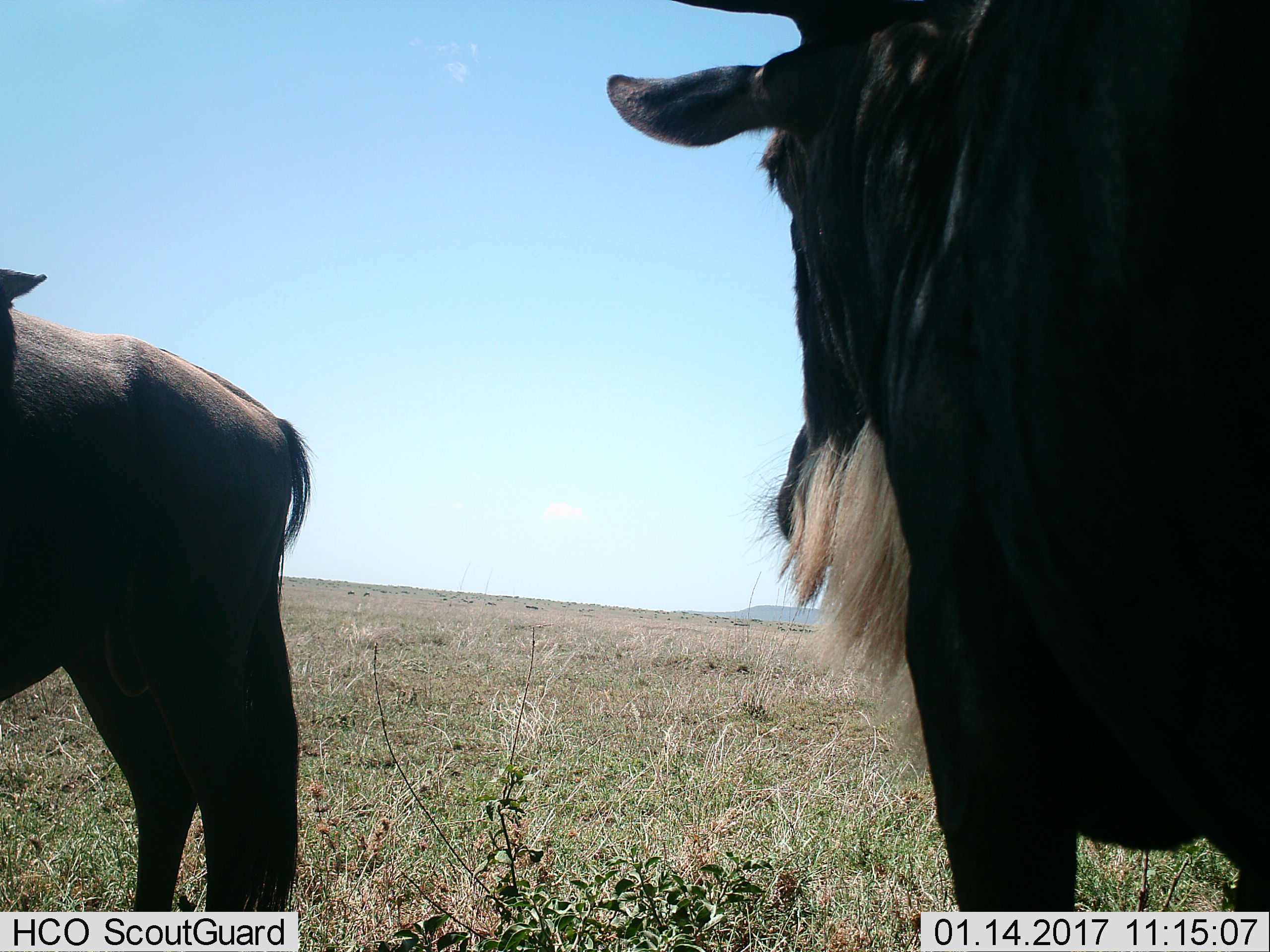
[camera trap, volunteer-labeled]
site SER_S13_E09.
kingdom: Animalia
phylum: Chordata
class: Mammalia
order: Artiodactyla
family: Bovidae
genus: Connochaetes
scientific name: Connochaetes taurinus taurinus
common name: blue wildebeest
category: wildebeestblue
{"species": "wildebeestblue (blue wildebeest) (Connochaetes taurinus taurinus)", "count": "2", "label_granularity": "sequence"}